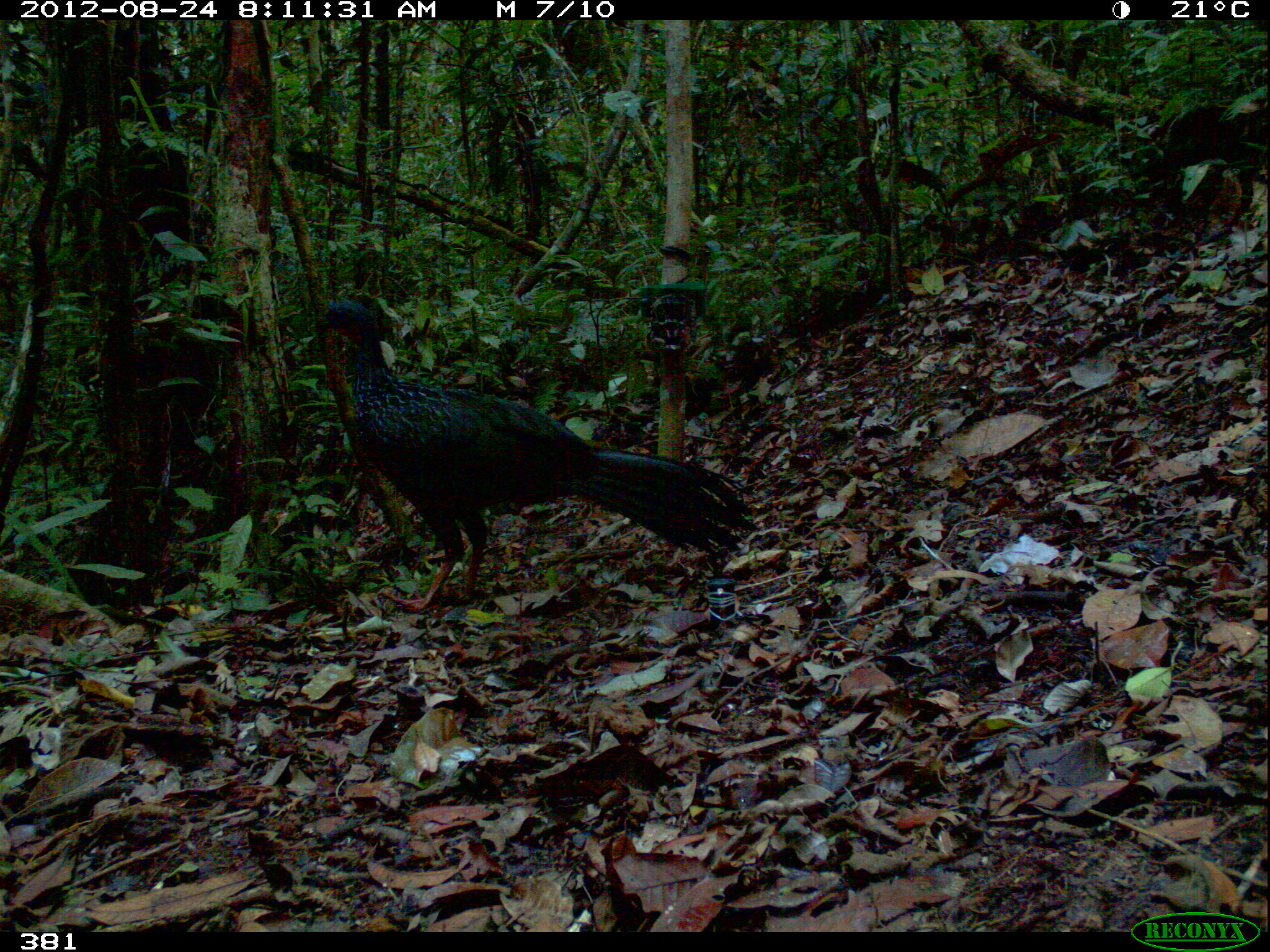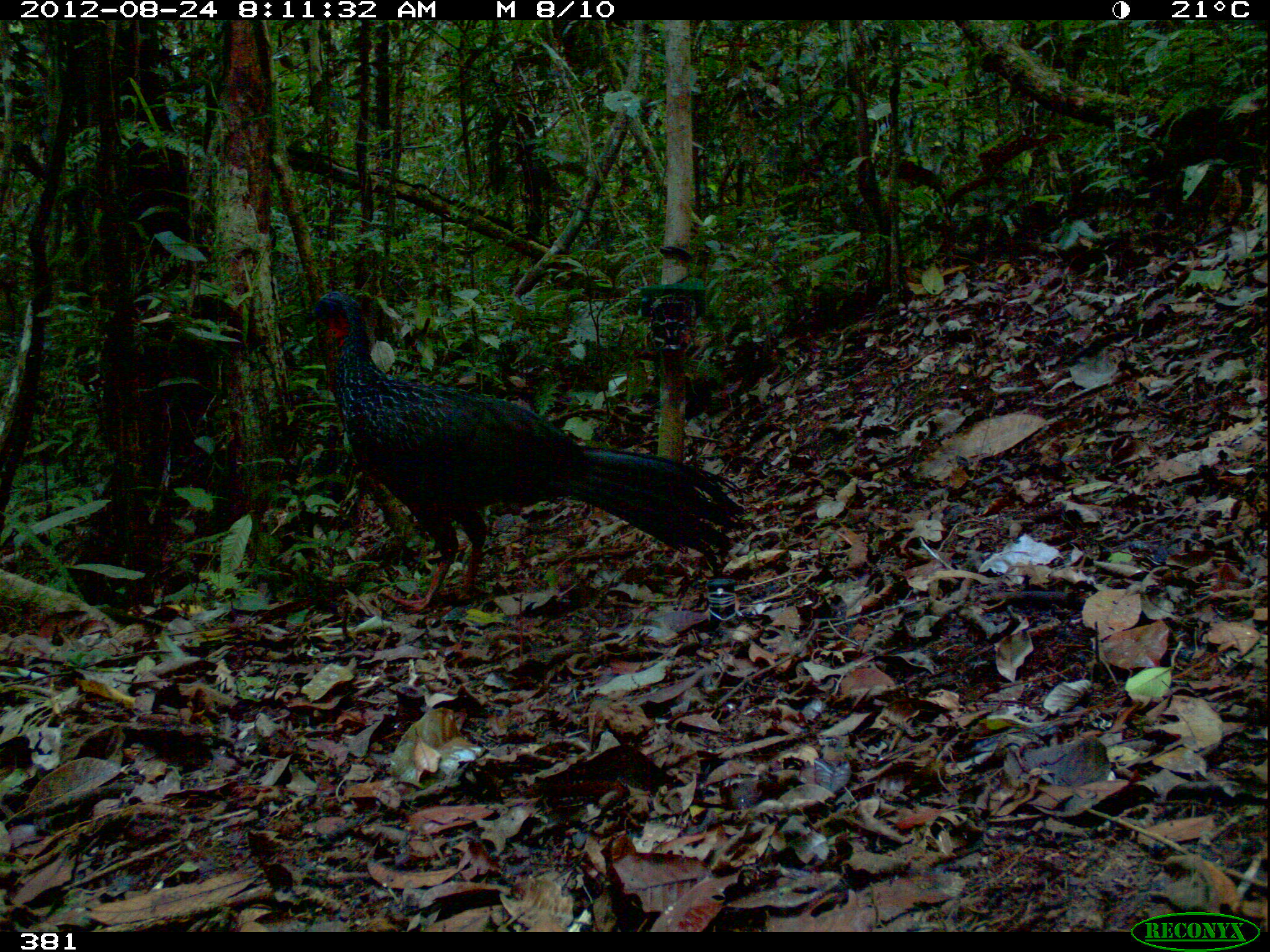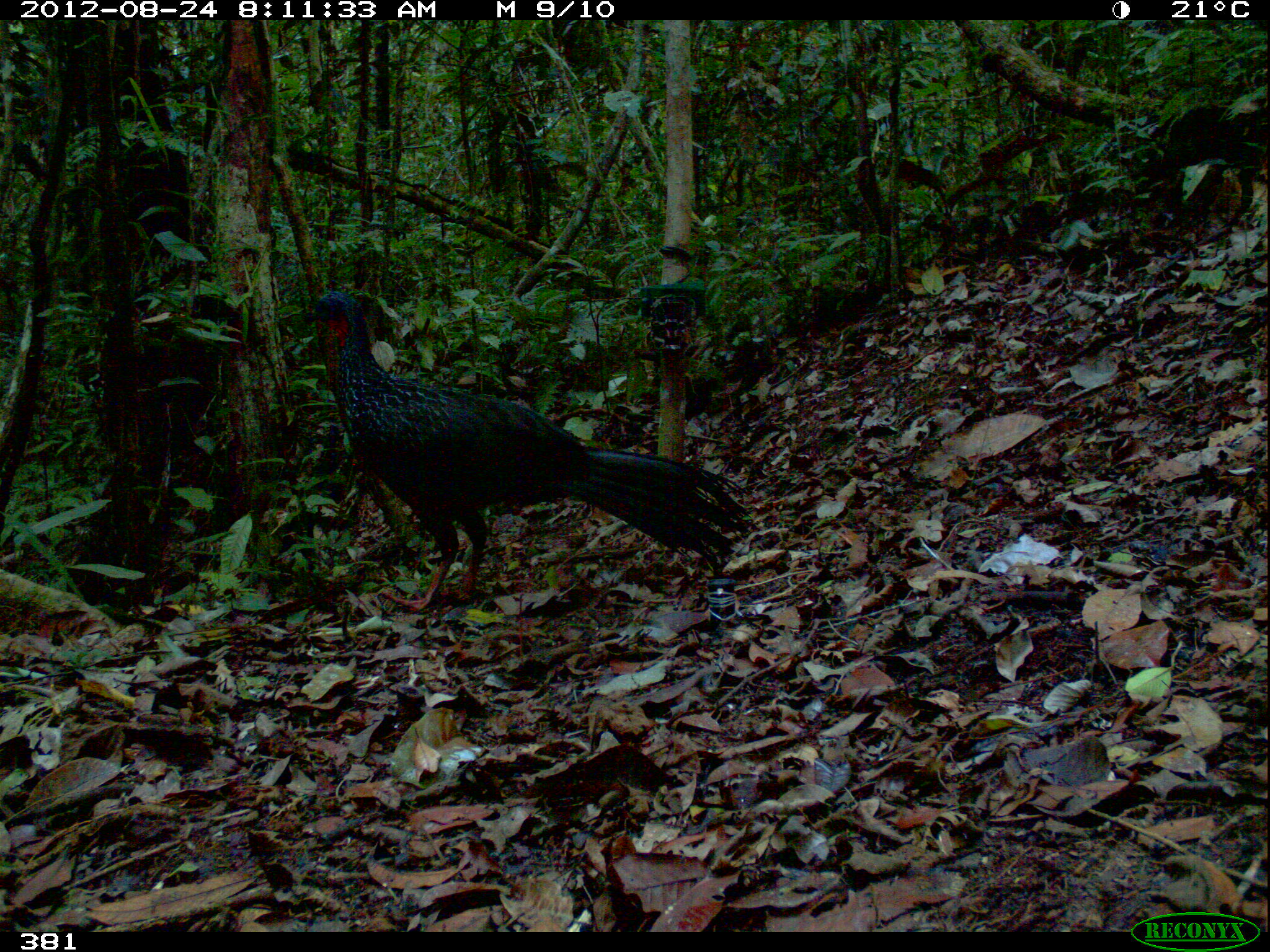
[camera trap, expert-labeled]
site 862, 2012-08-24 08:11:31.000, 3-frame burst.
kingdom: Animalia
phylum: Chordata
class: Aves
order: Galliformes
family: Cracidae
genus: Penelope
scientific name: Penelope jacquacu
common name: spix's guan